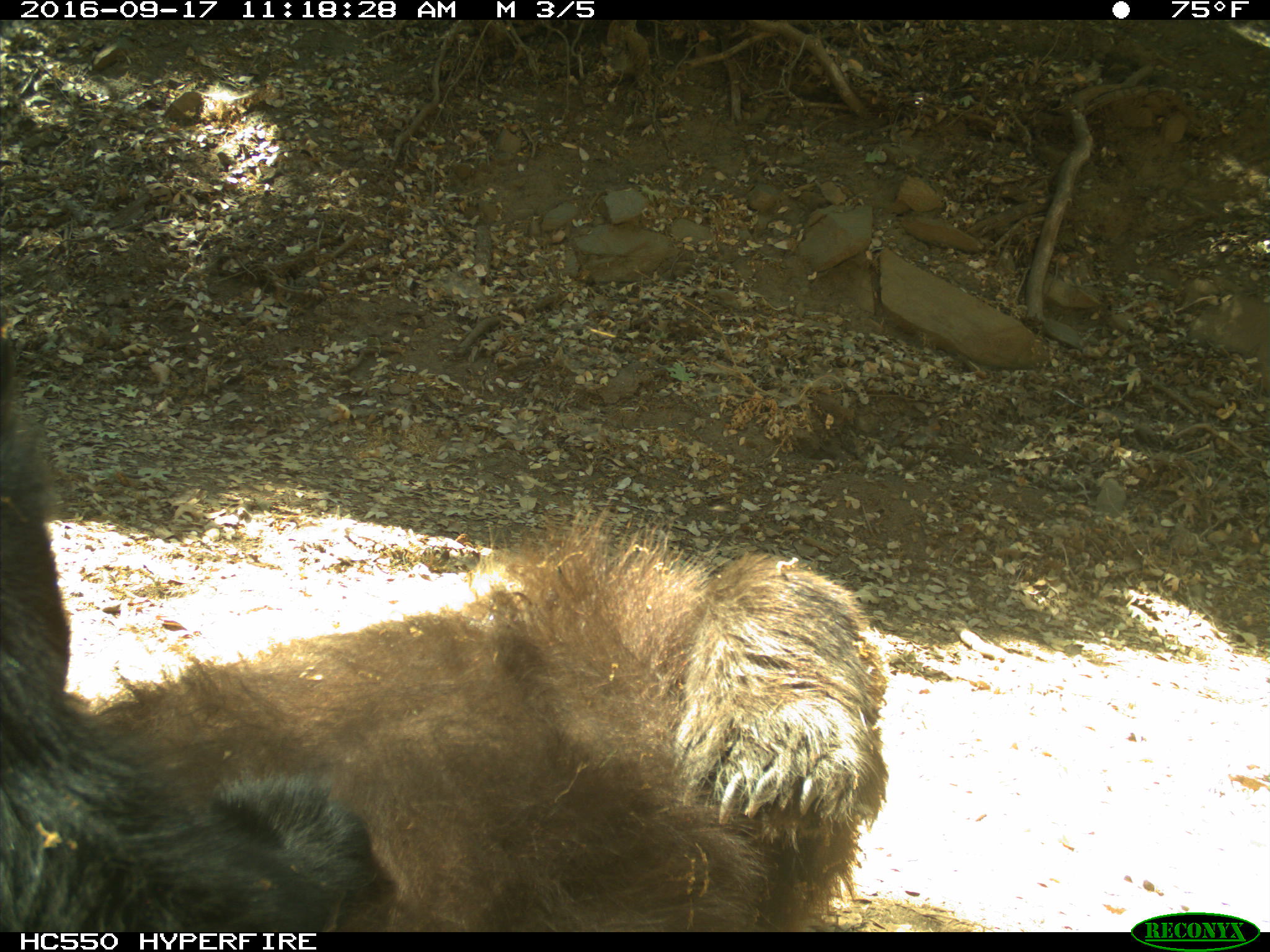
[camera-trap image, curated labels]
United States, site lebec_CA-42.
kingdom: Animalia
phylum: Chordata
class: Mammalia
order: Carnivora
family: Ursidae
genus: Ursus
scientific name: Ursus americanus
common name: american black bear